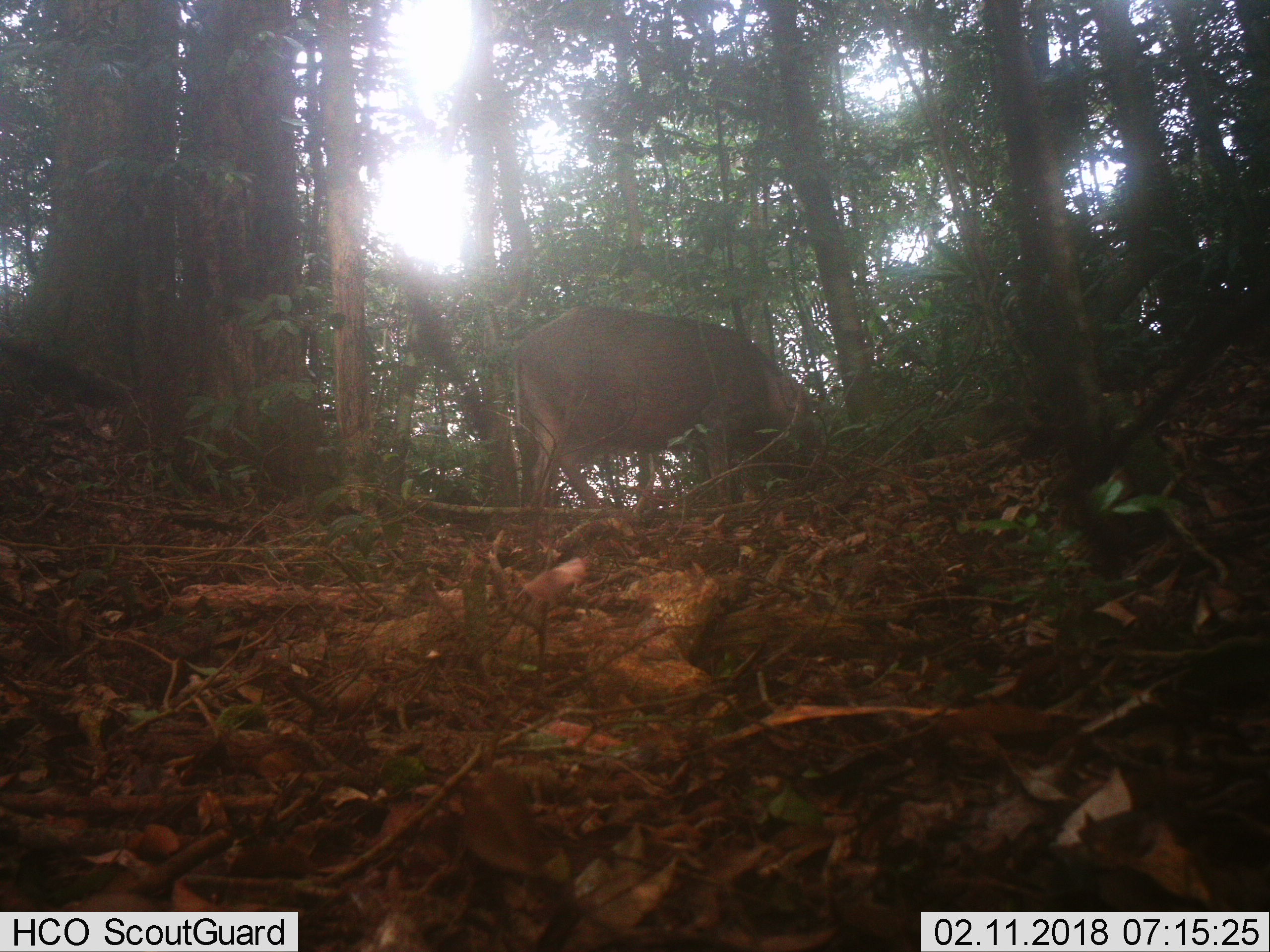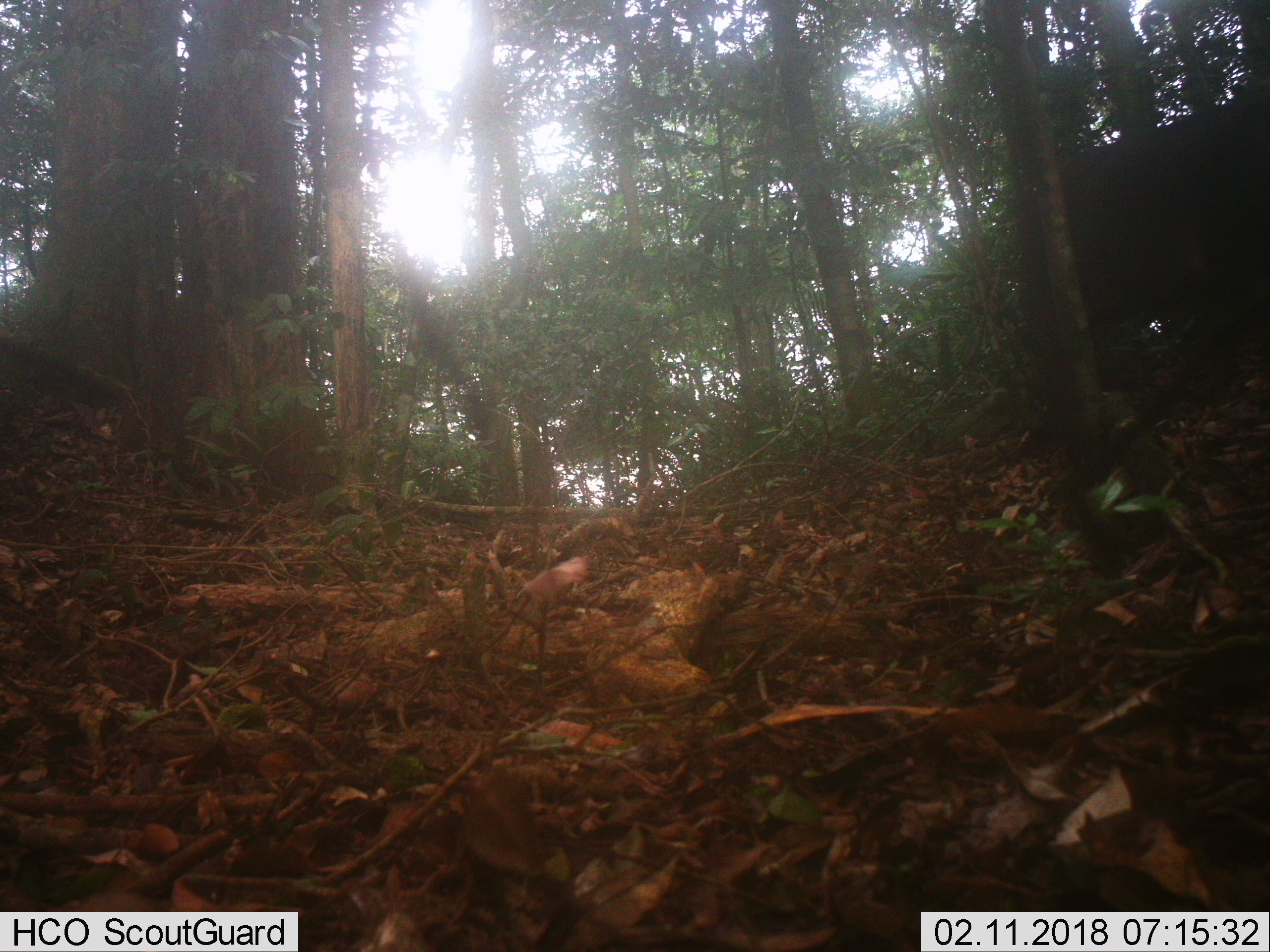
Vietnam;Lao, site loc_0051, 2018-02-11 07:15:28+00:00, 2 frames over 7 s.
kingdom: Animalia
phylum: Chordata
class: Mammalia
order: Artiodactyla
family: Suidae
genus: Sus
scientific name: Sus scrofa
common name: eurasian wild pig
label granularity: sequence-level